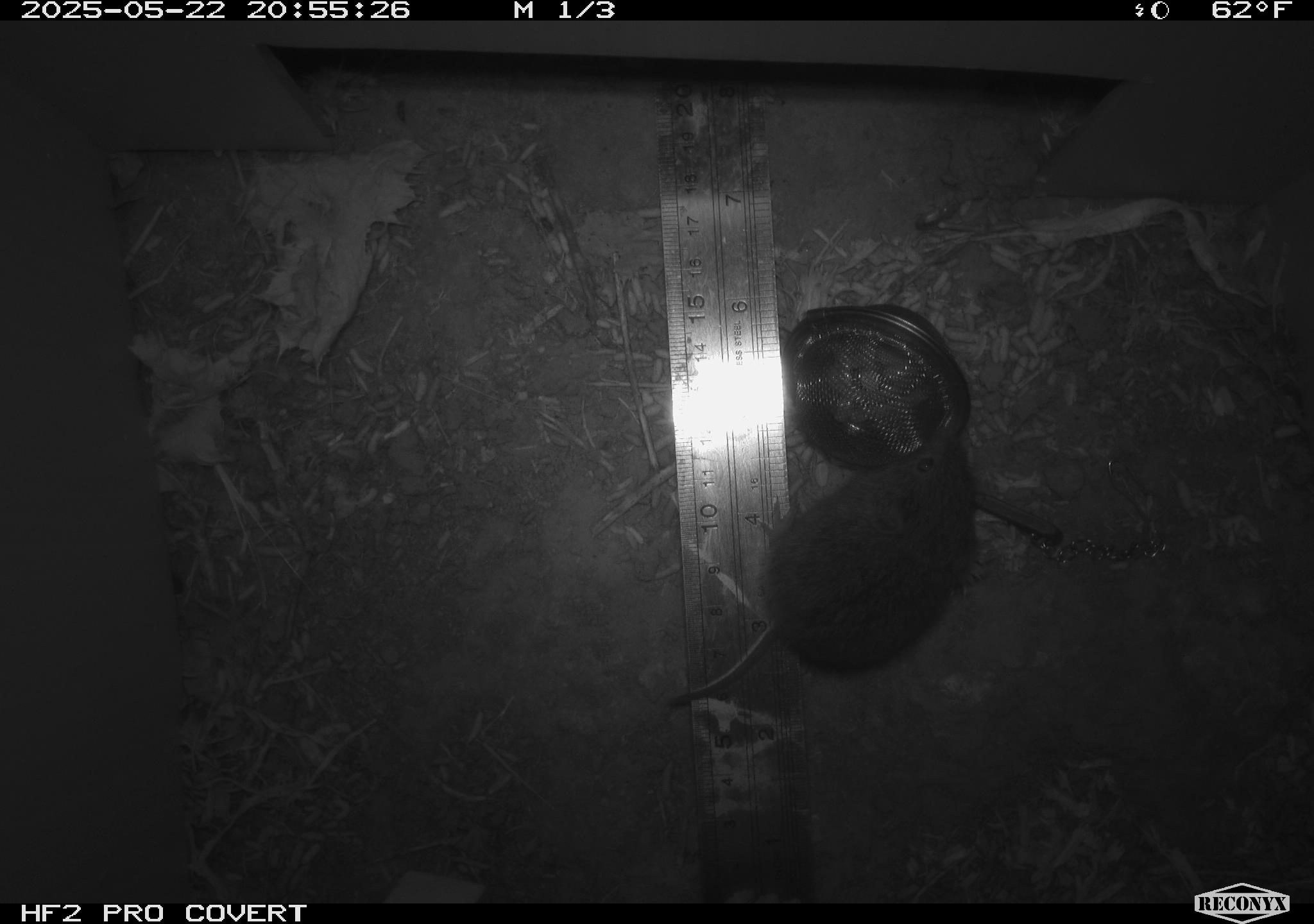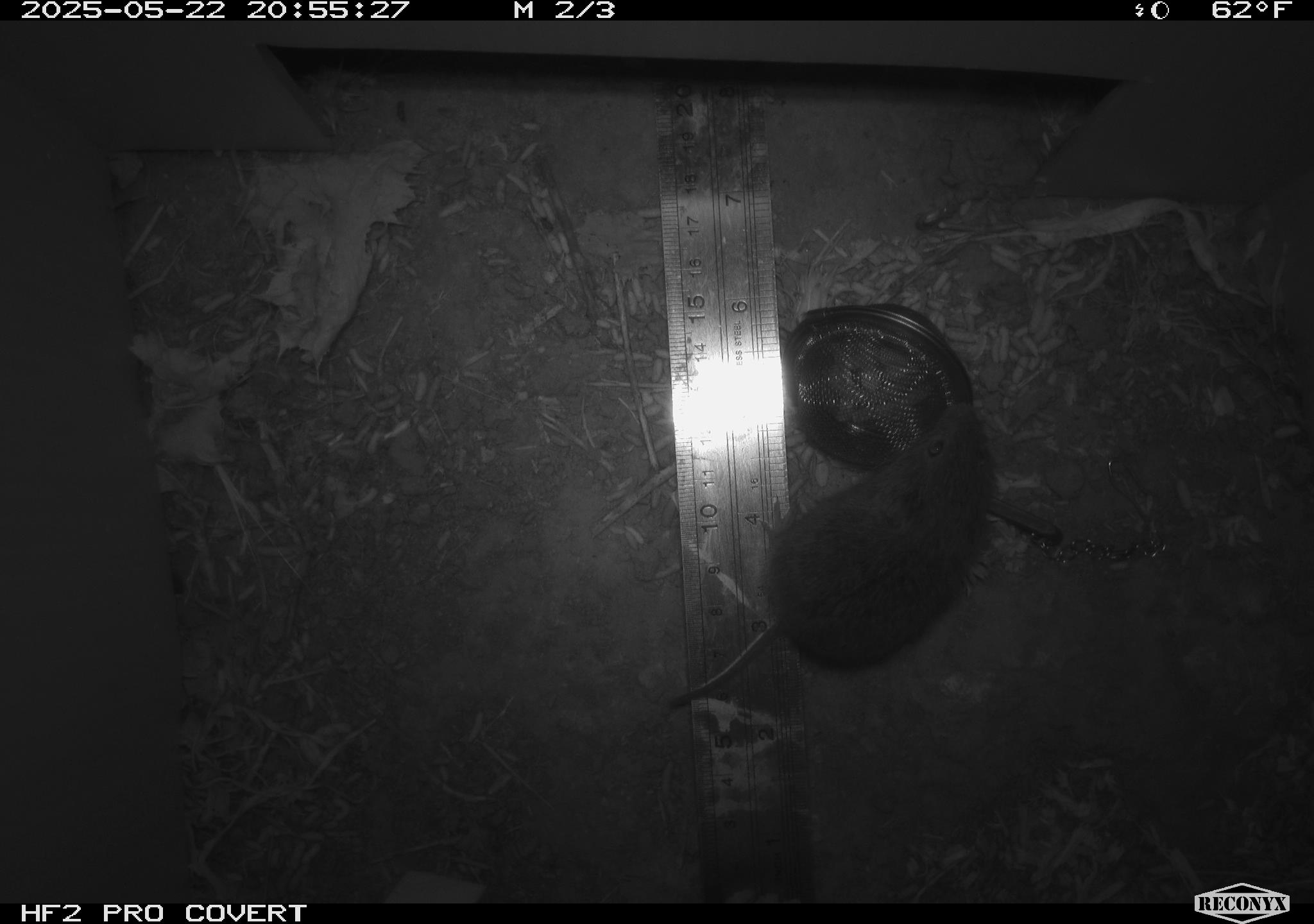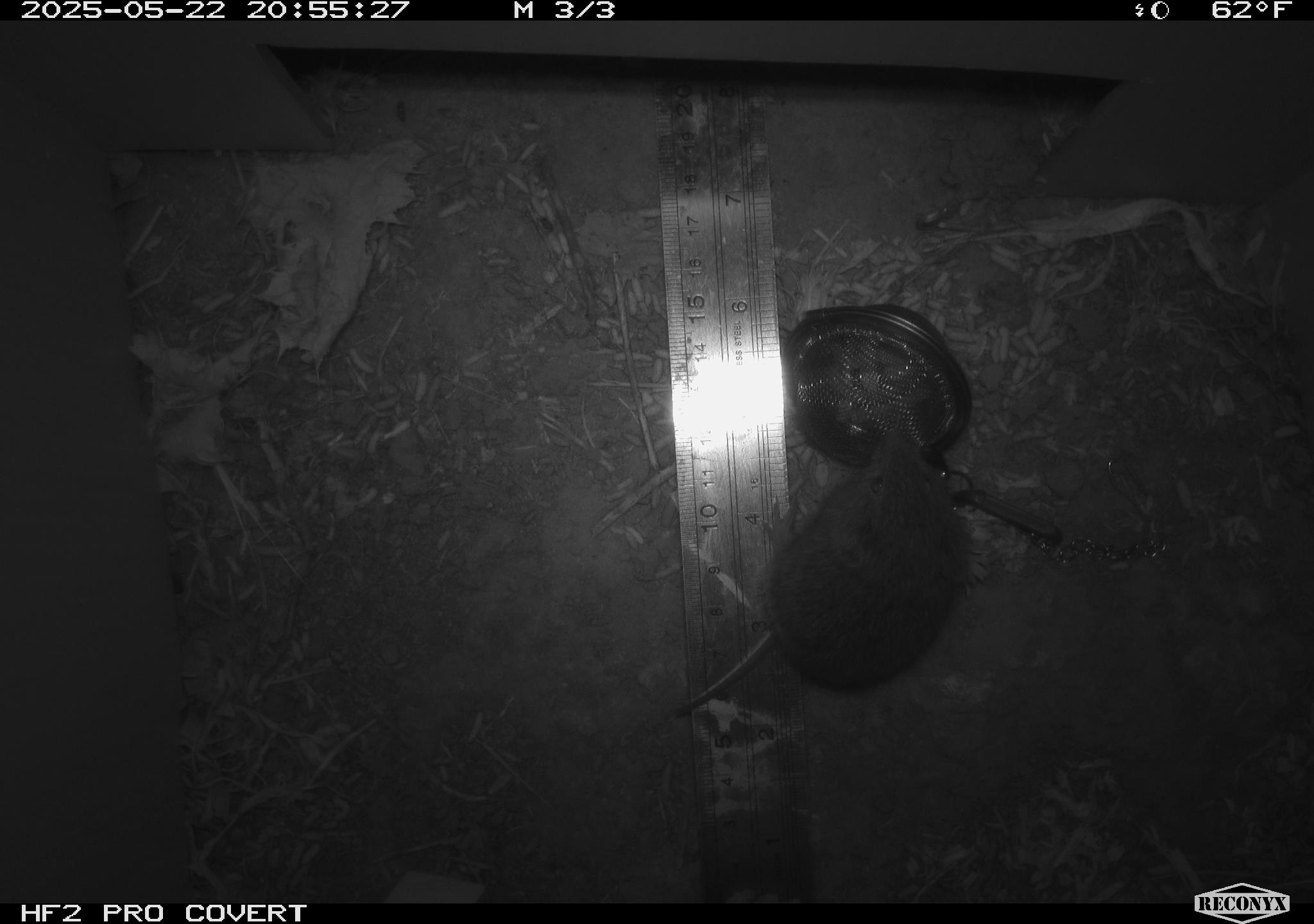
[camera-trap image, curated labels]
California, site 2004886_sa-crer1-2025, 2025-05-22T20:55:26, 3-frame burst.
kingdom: Animalia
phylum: Chordata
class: Mammalia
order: Rodentia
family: Cricetidae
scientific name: Arvicolinae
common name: voles, lemmings, and muskrats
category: arvicolinae subfamily